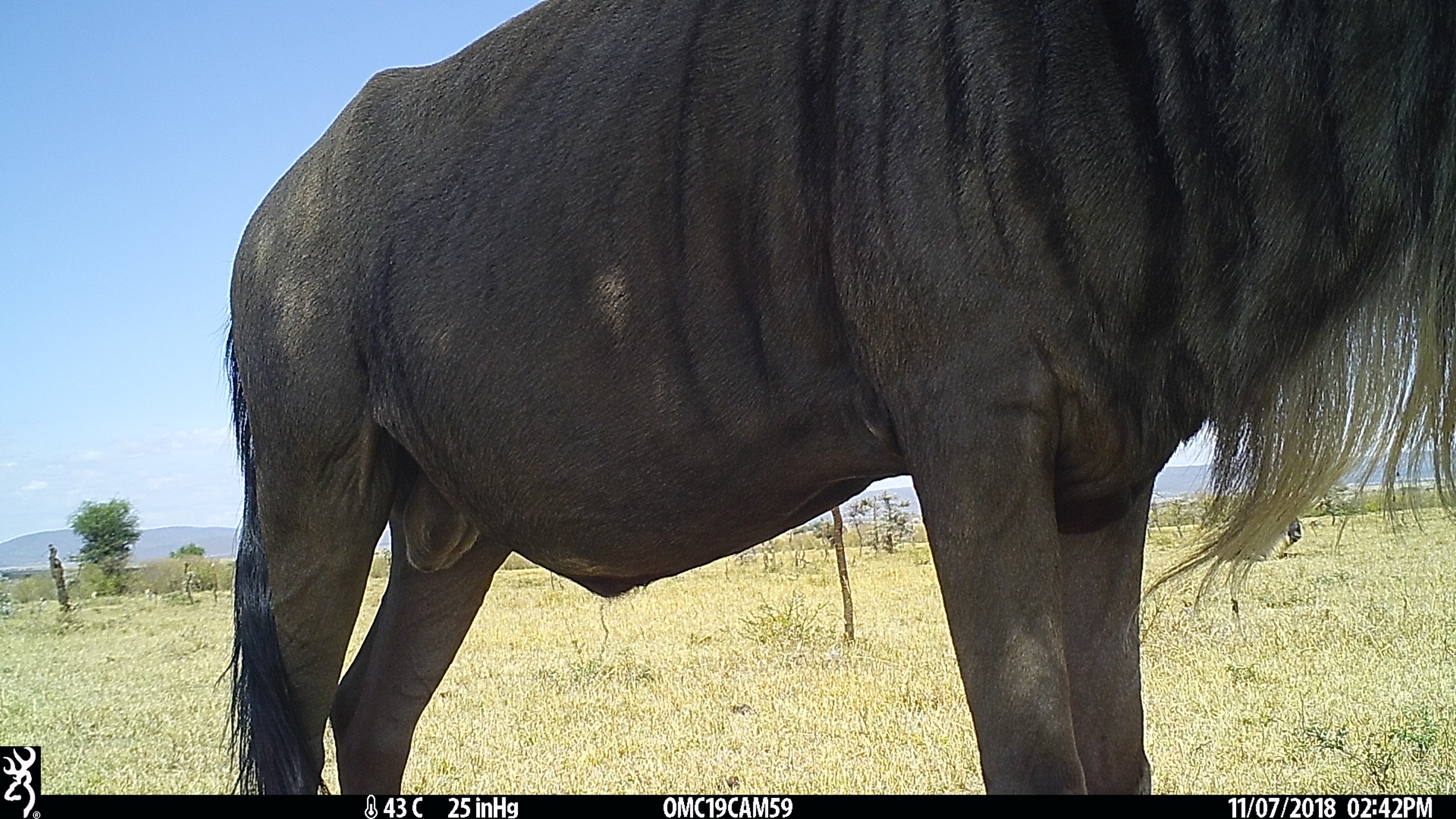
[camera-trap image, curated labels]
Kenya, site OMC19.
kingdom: Animalia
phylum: Chordata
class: Mammalia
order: Artiodactyla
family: Bovidae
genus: Connochaetes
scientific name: Connochaetes taurinus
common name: blue wildebeest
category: wildebeest